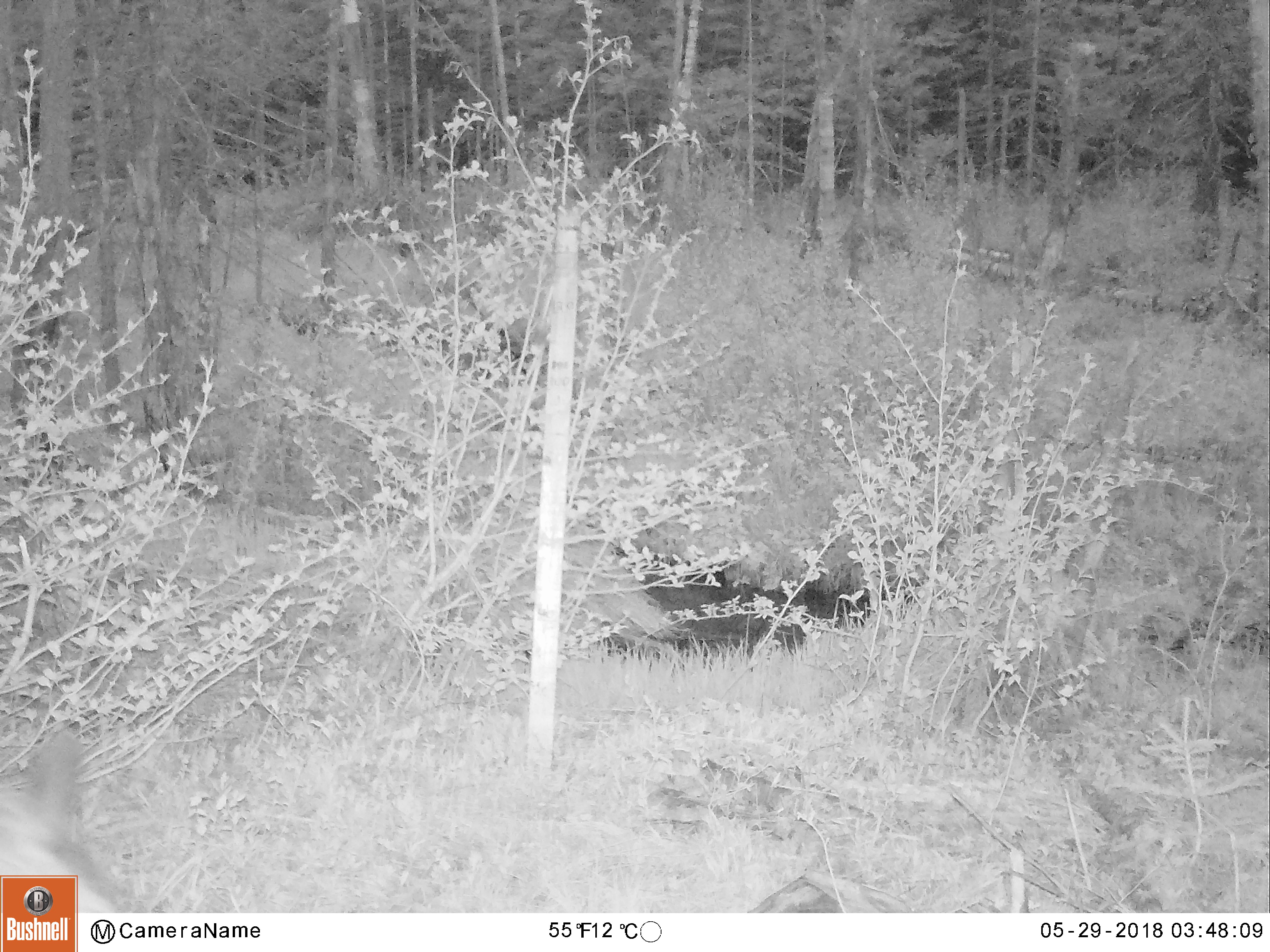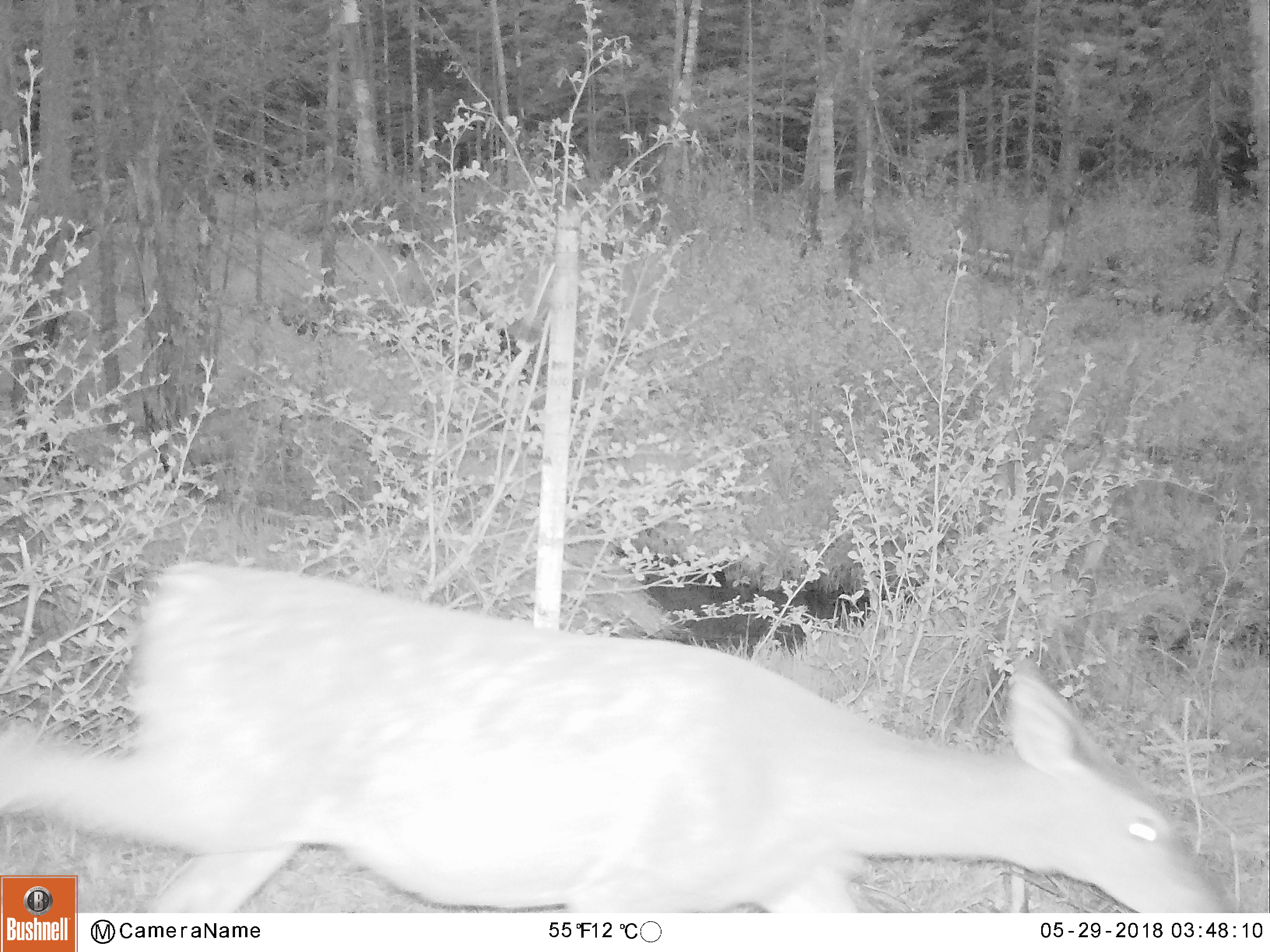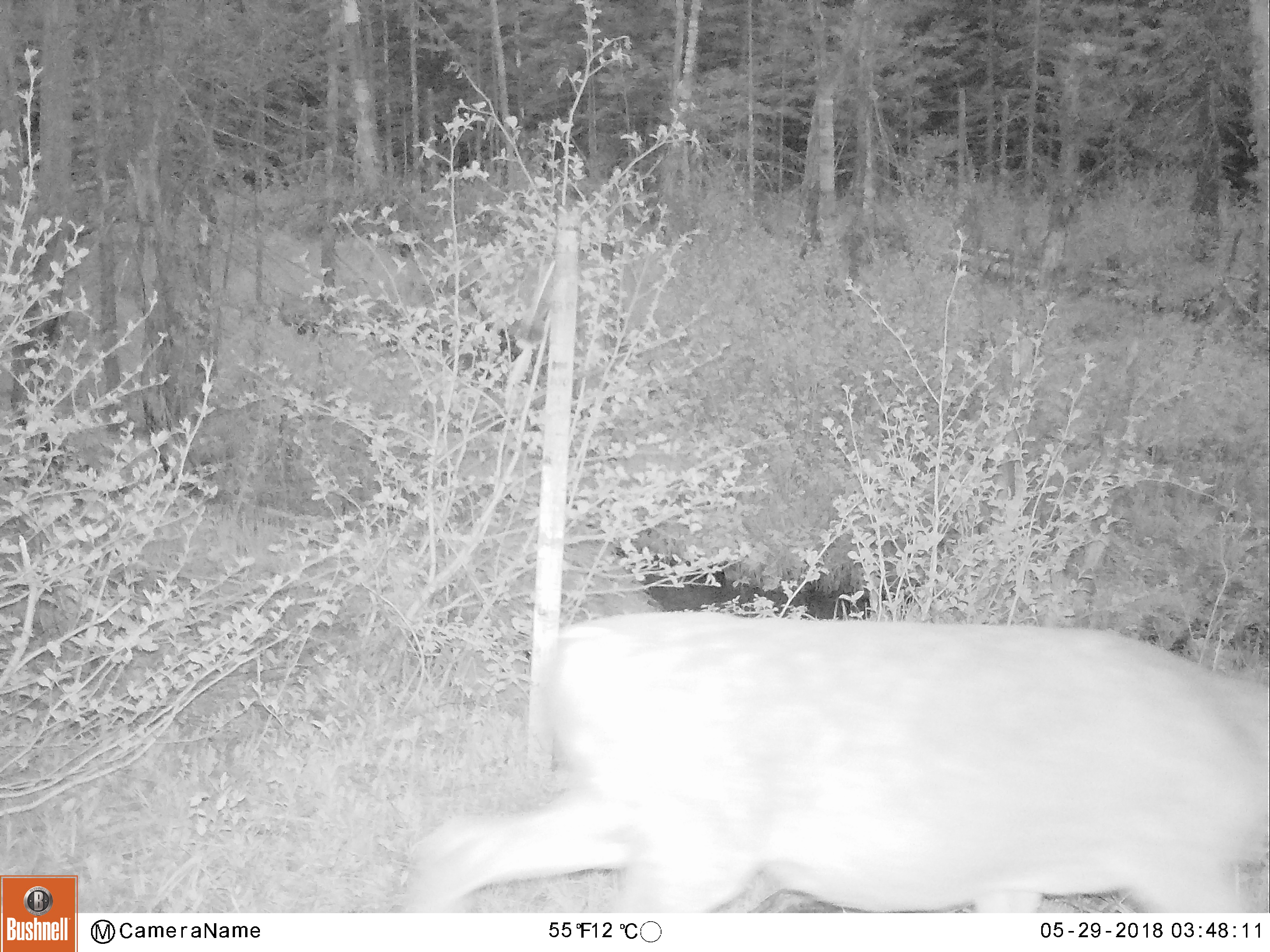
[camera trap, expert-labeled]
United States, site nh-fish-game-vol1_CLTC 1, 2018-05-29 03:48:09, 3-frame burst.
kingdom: Animalia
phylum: Chordata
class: Mammalia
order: Artiodactyla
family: Cervidae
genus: Odocoileus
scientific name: Odocoileus virginianus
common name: white-tailed deer